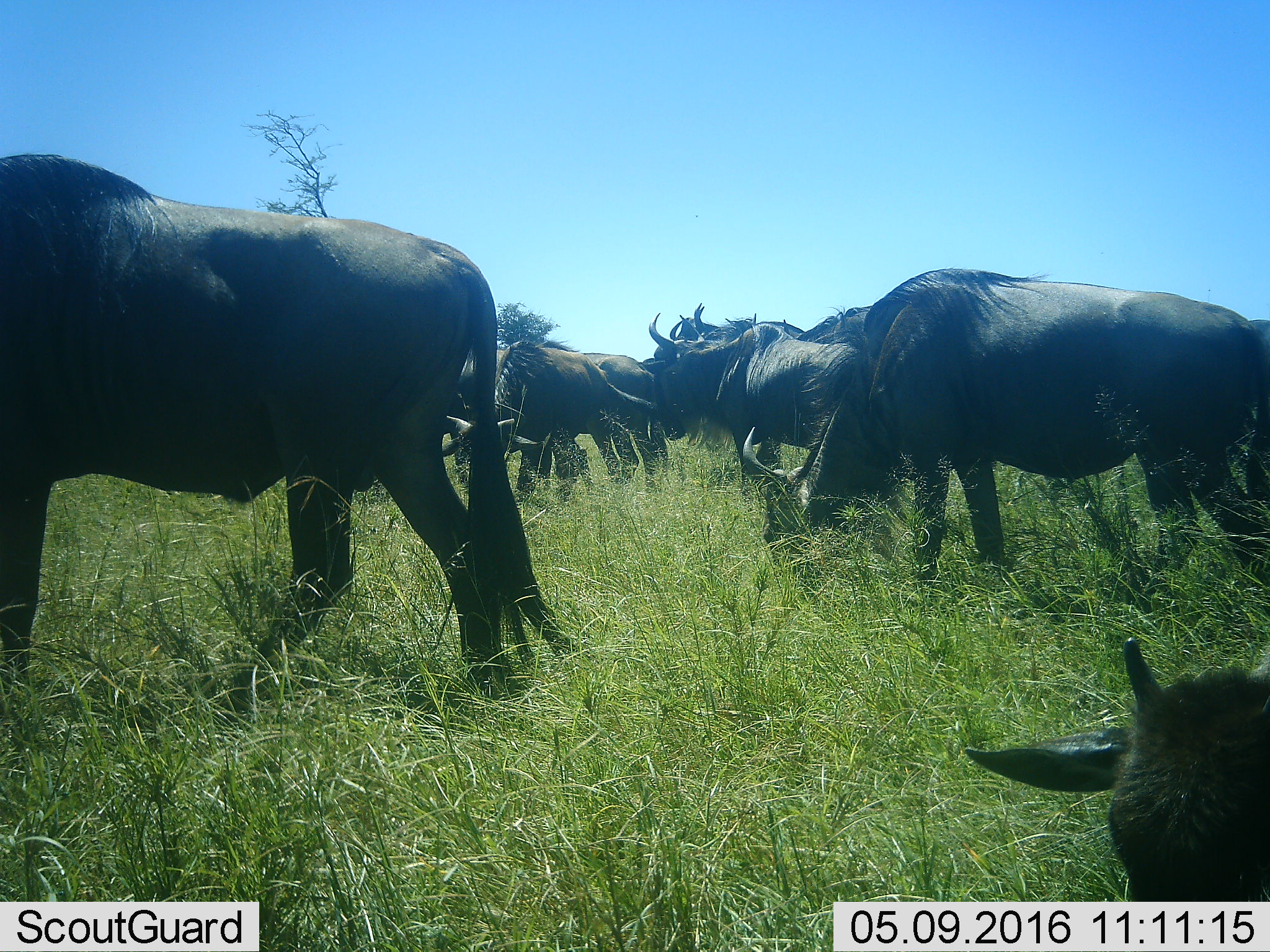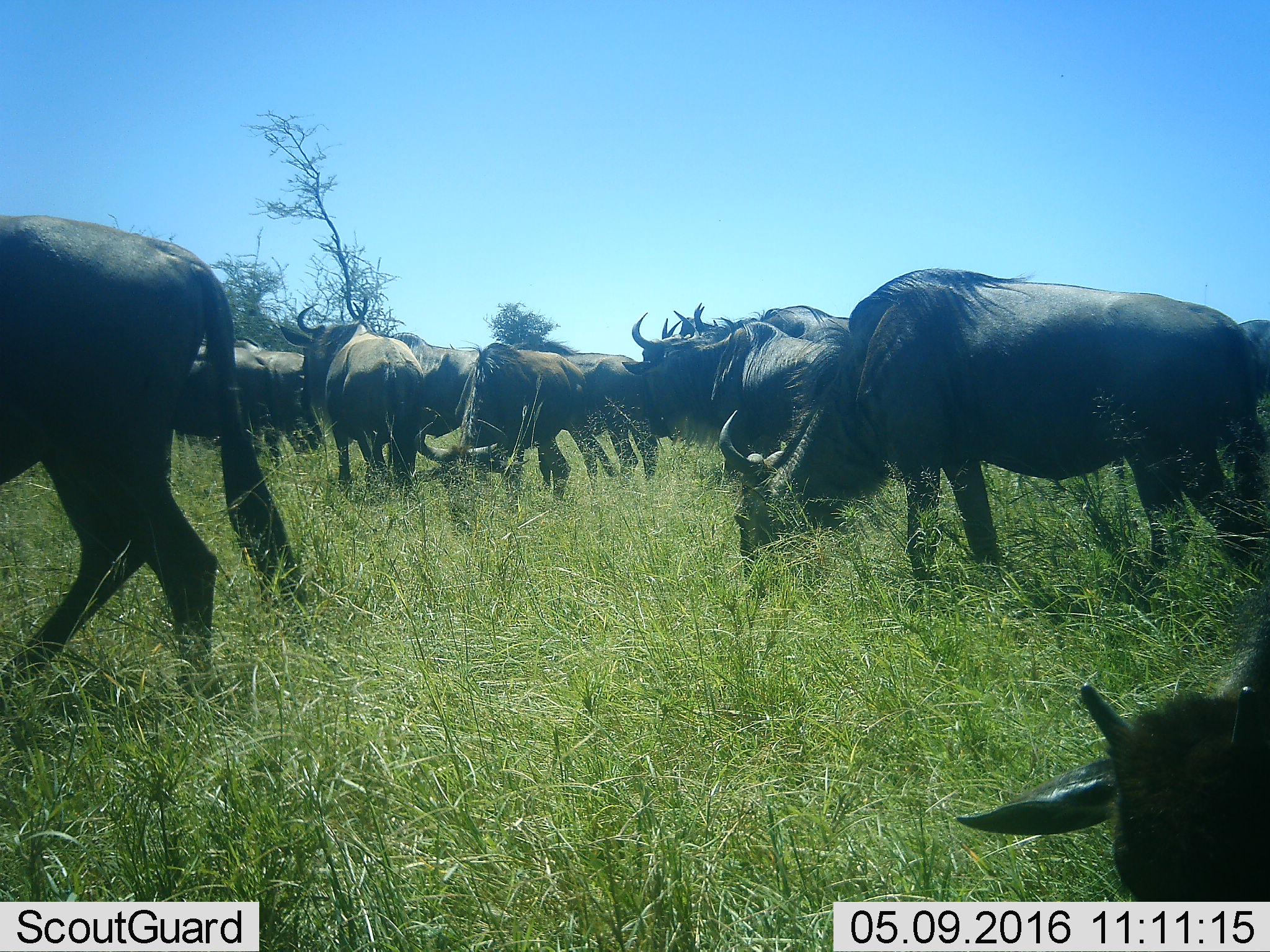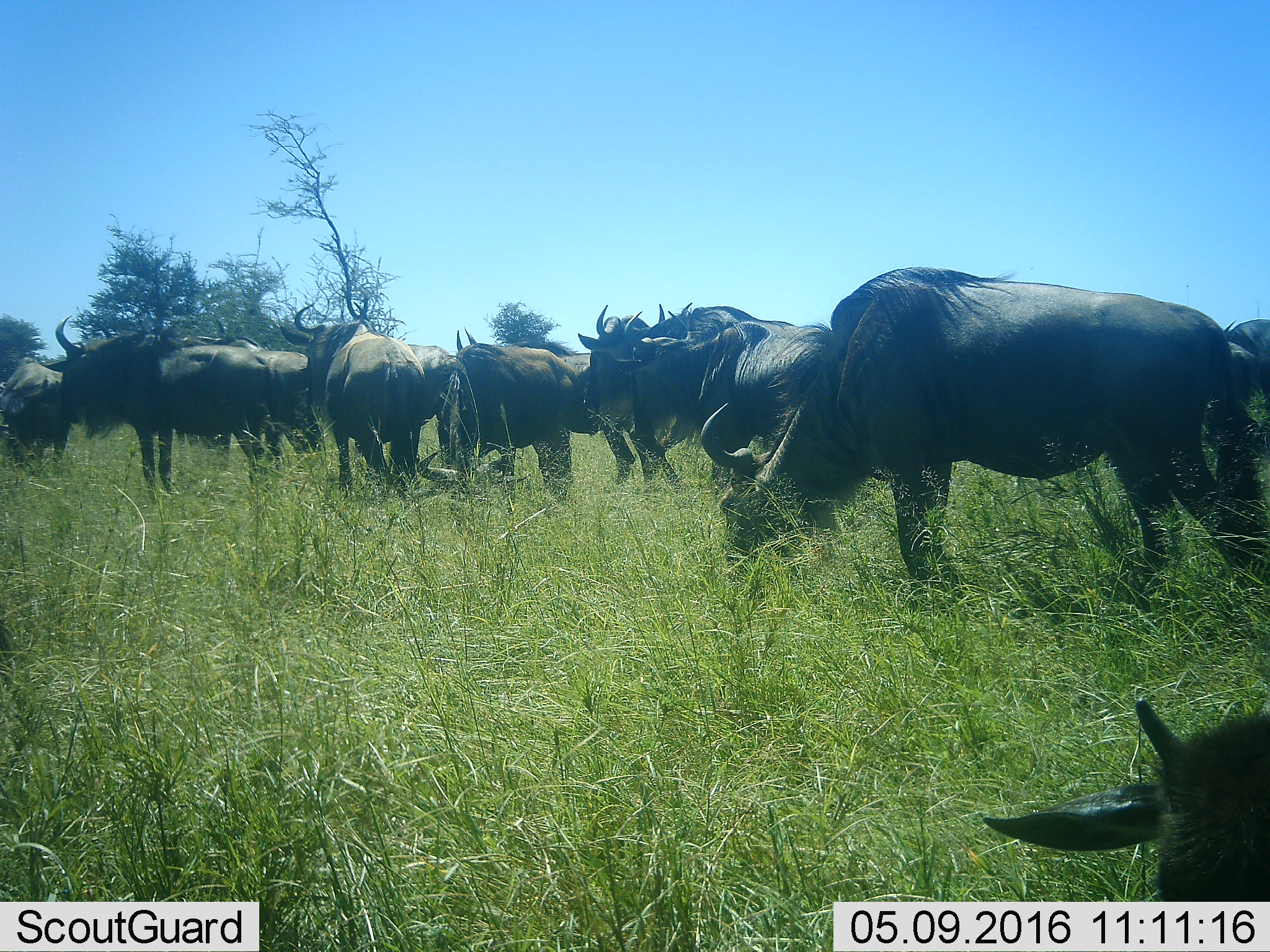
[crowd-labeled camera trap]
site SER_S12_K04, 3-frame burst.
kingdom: Animalia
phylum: Chordata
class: Mammalia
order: Artiodactyla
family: Bovidae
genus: Connochaetes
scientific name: Connochaetes taurinus taurinus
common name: blue wildebeest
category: wildebeestblue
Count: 11-50.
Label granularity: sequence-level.